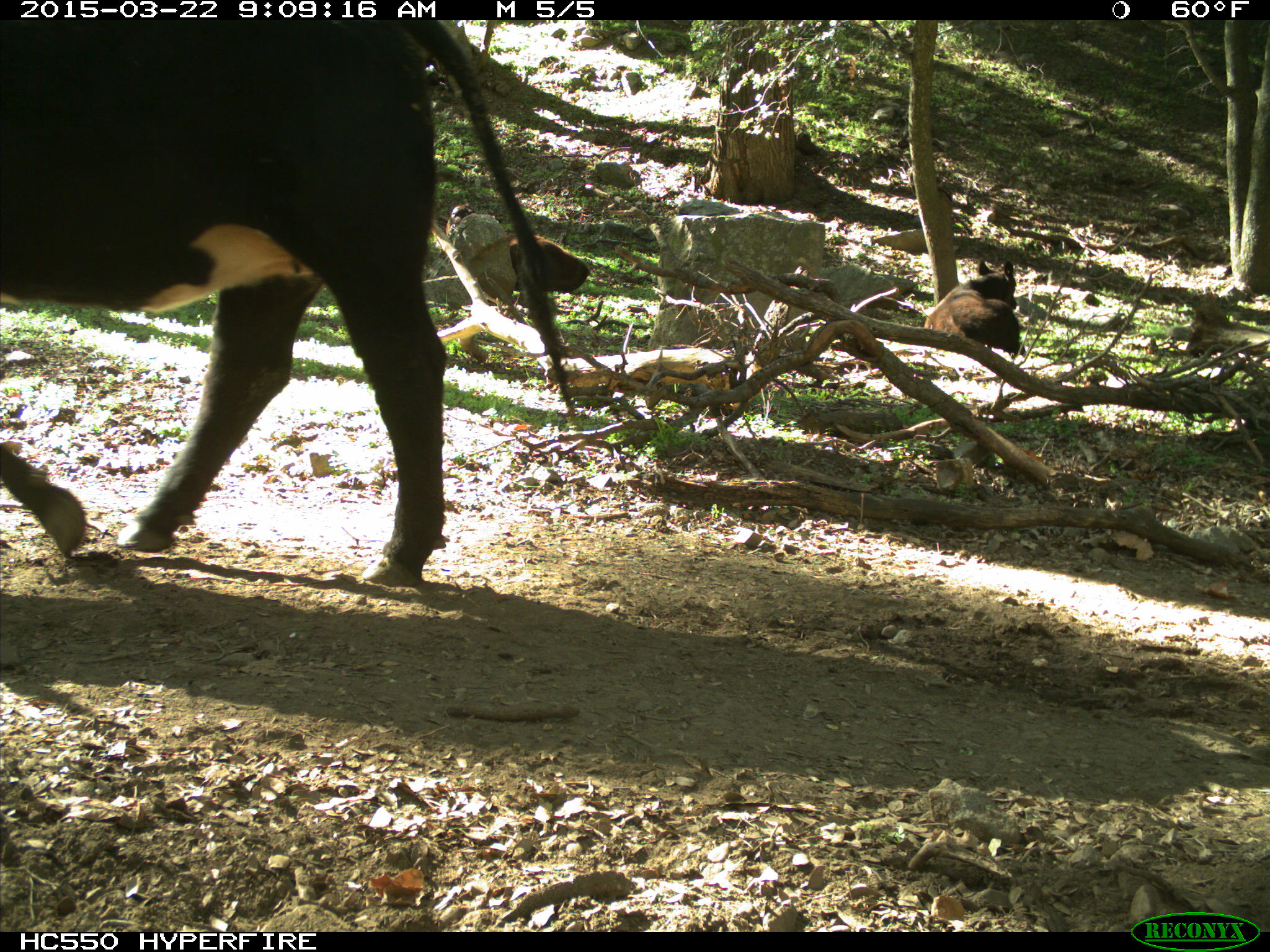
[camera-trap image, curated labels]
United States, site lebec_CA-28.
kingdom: Animalia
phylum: Chordata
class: Mammalia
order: Artiodactyla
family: Bovidae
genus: Bos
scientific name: Bos taurus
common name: domestic cow